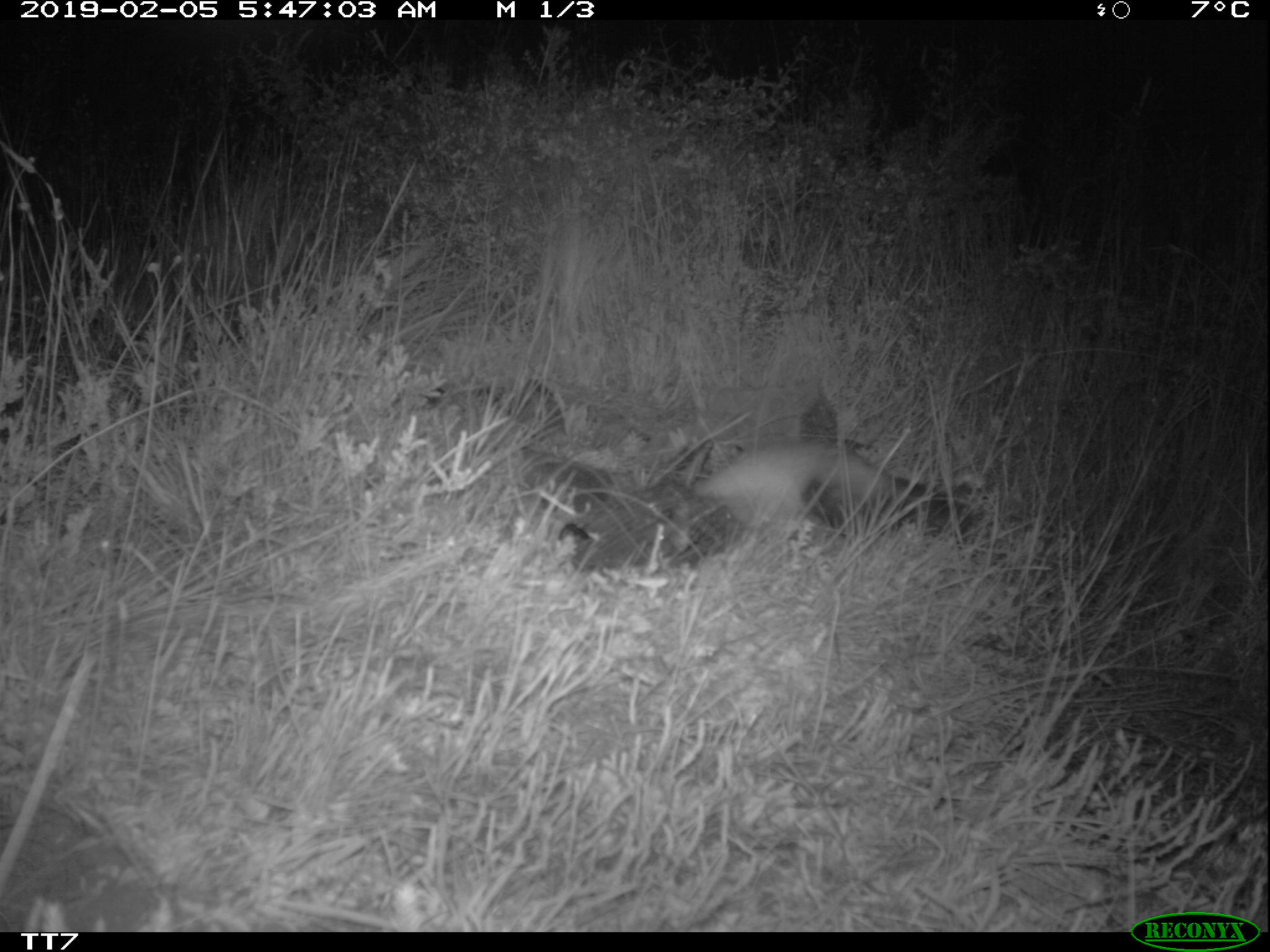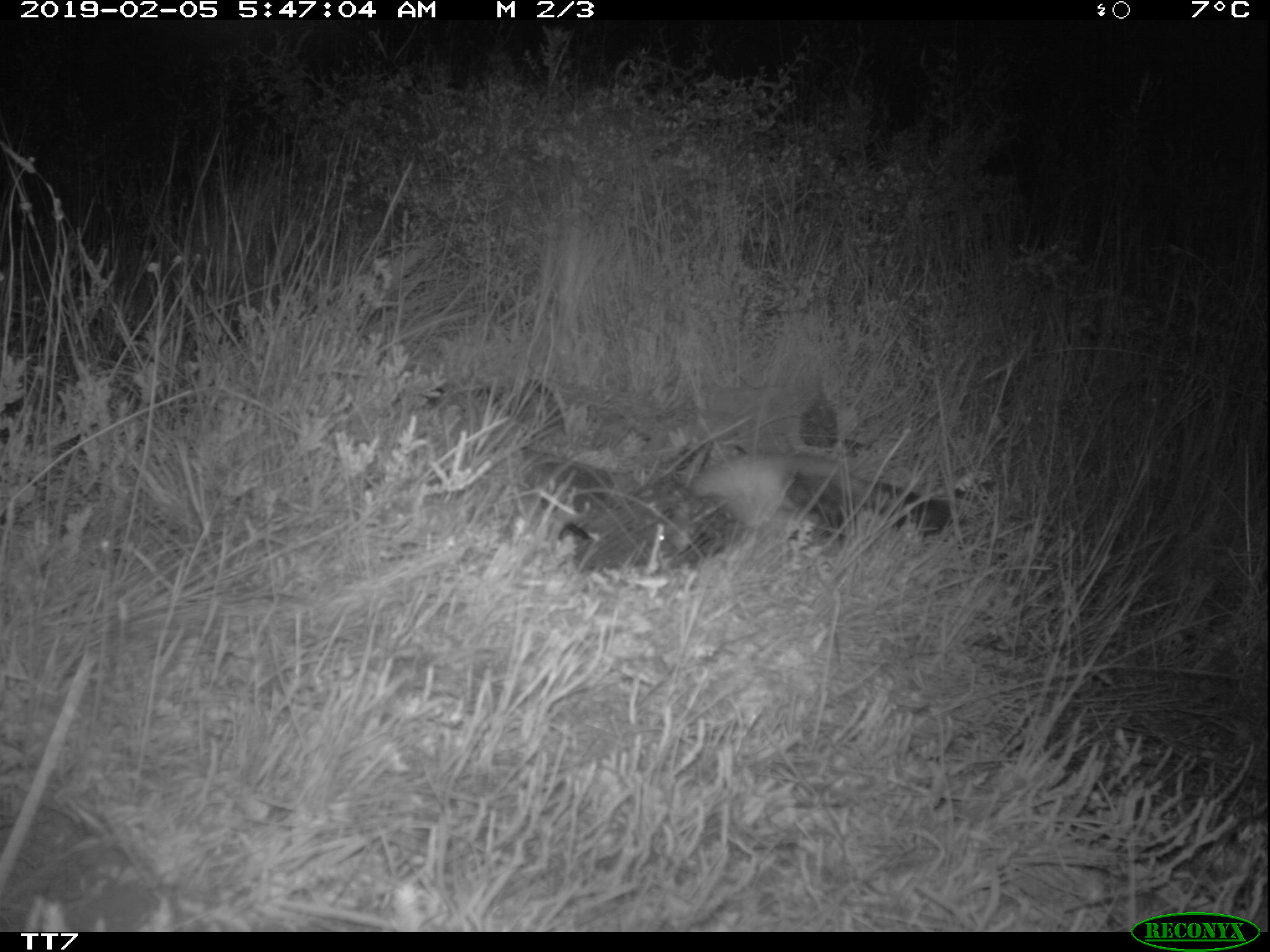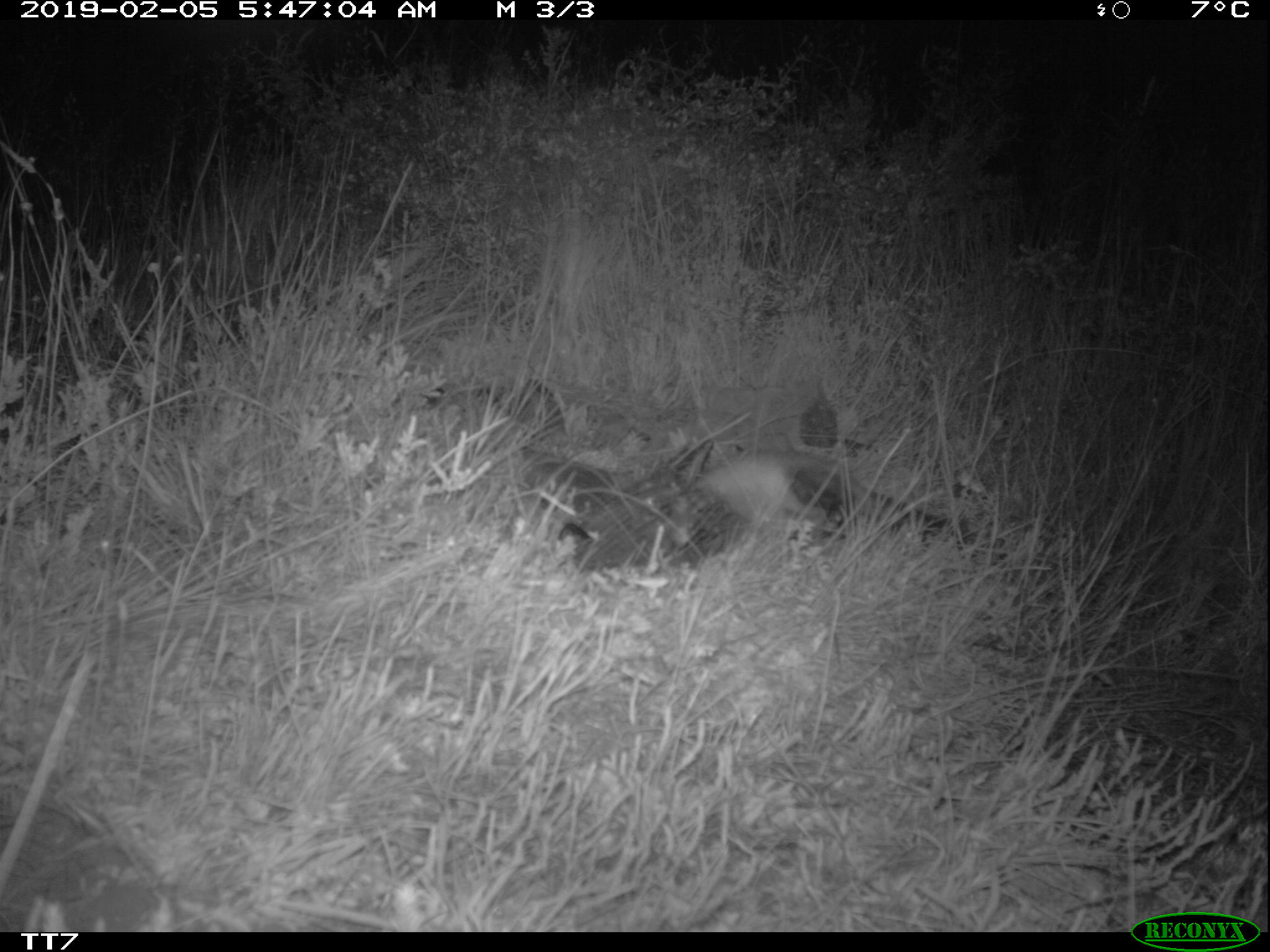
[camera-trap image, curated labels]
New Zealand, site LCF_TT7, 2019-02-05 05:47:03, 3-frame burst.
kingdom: Animalia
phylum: Chordata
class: Mammalia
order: Carnivora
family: Mustelidae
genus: Mustela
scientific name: Mustela furo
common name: ferret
Ferret (Mustela furo).